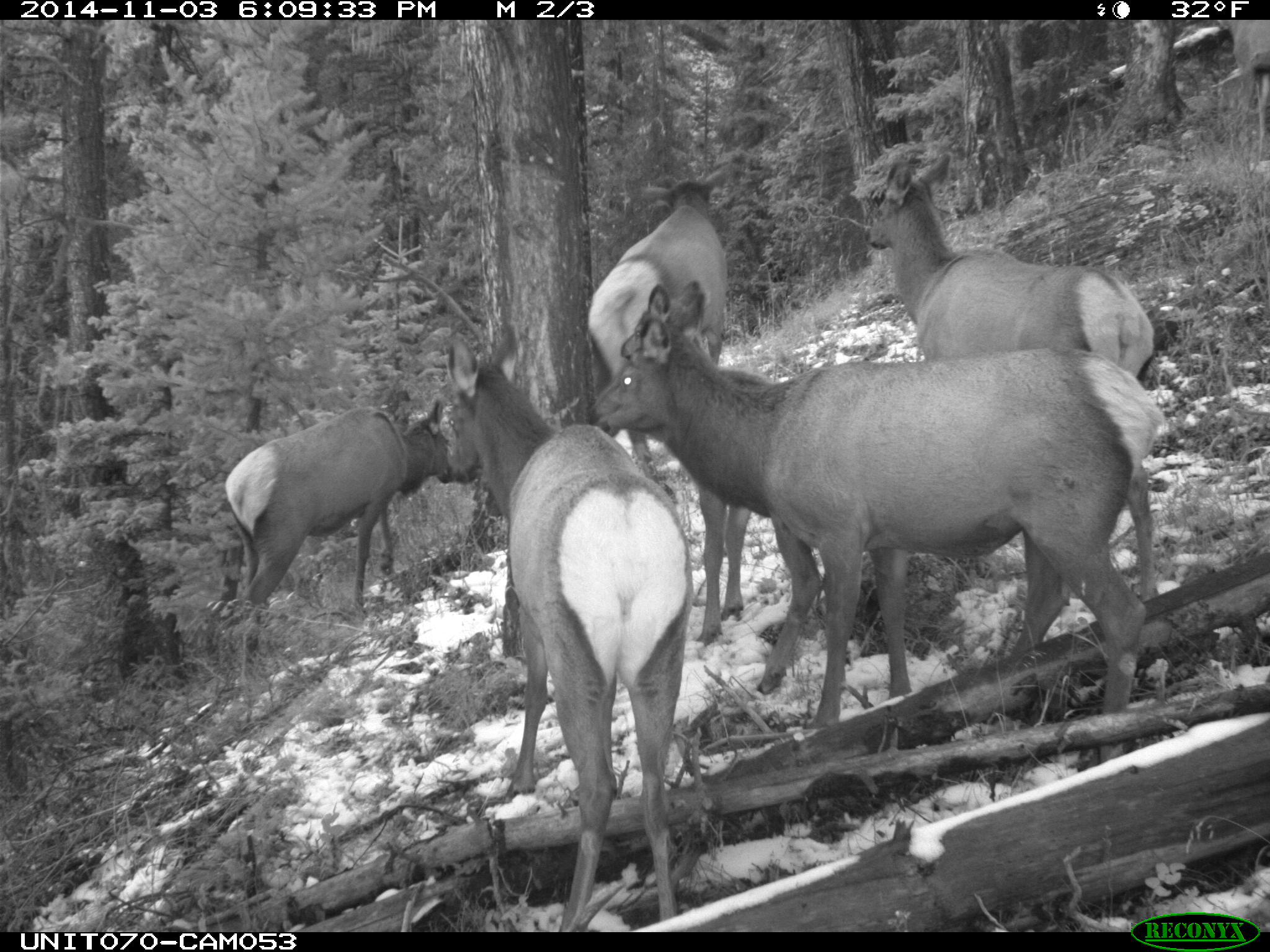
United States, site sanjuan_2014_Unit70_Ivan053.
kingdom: Animalia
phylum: Chordata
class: Mammalia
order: Artiodactyla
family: Cervidae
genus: Cervus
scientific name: Cervus elaphus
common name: red deer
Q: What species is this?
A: Cervus elaphus (red deer).